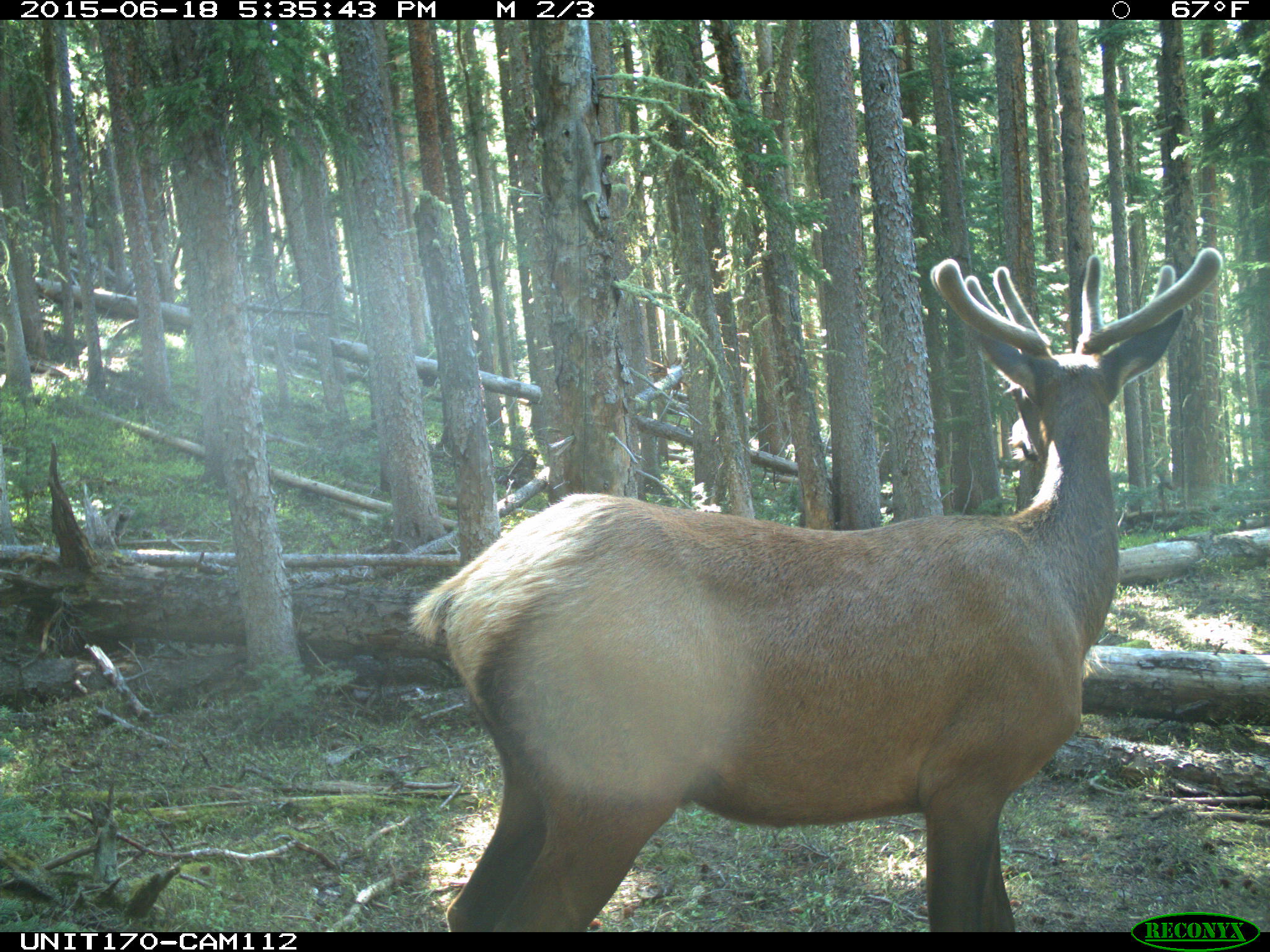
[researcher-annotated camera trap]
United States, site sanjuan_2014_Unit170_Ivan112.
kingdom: Animalia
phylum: Chordata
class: Mammalia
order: Artiodactyla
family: Cervidae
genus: Cervus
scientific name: Cervus elaphus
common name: red deer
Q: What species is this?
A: Cervus elaphus (red deer).